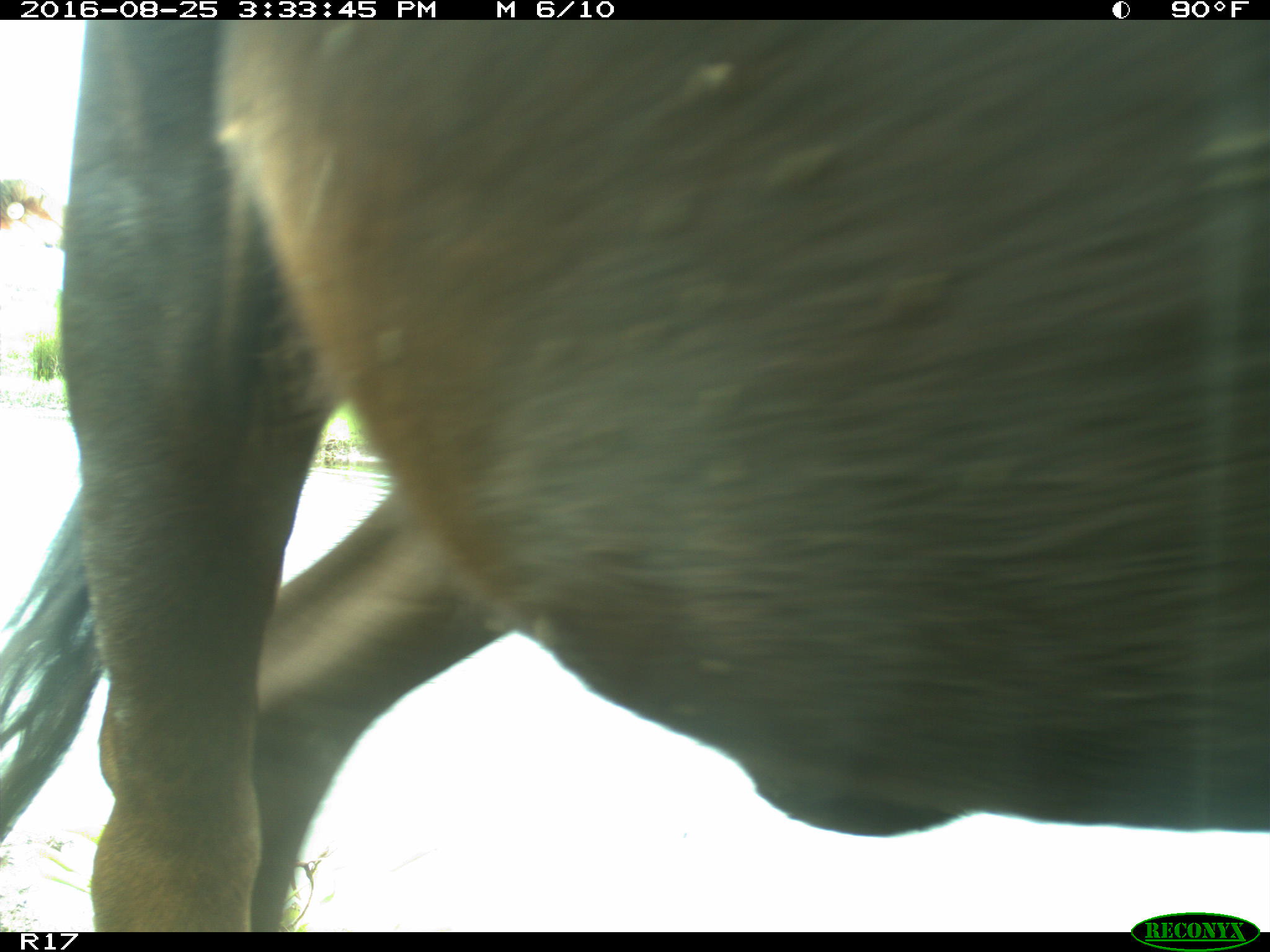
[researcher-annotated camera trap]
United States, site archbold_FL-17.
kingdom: Animalia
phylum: Chordata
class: Mammalia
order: Artiodactyla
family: Bovidae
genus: Bos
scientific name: Bos taurus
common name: domestic cow